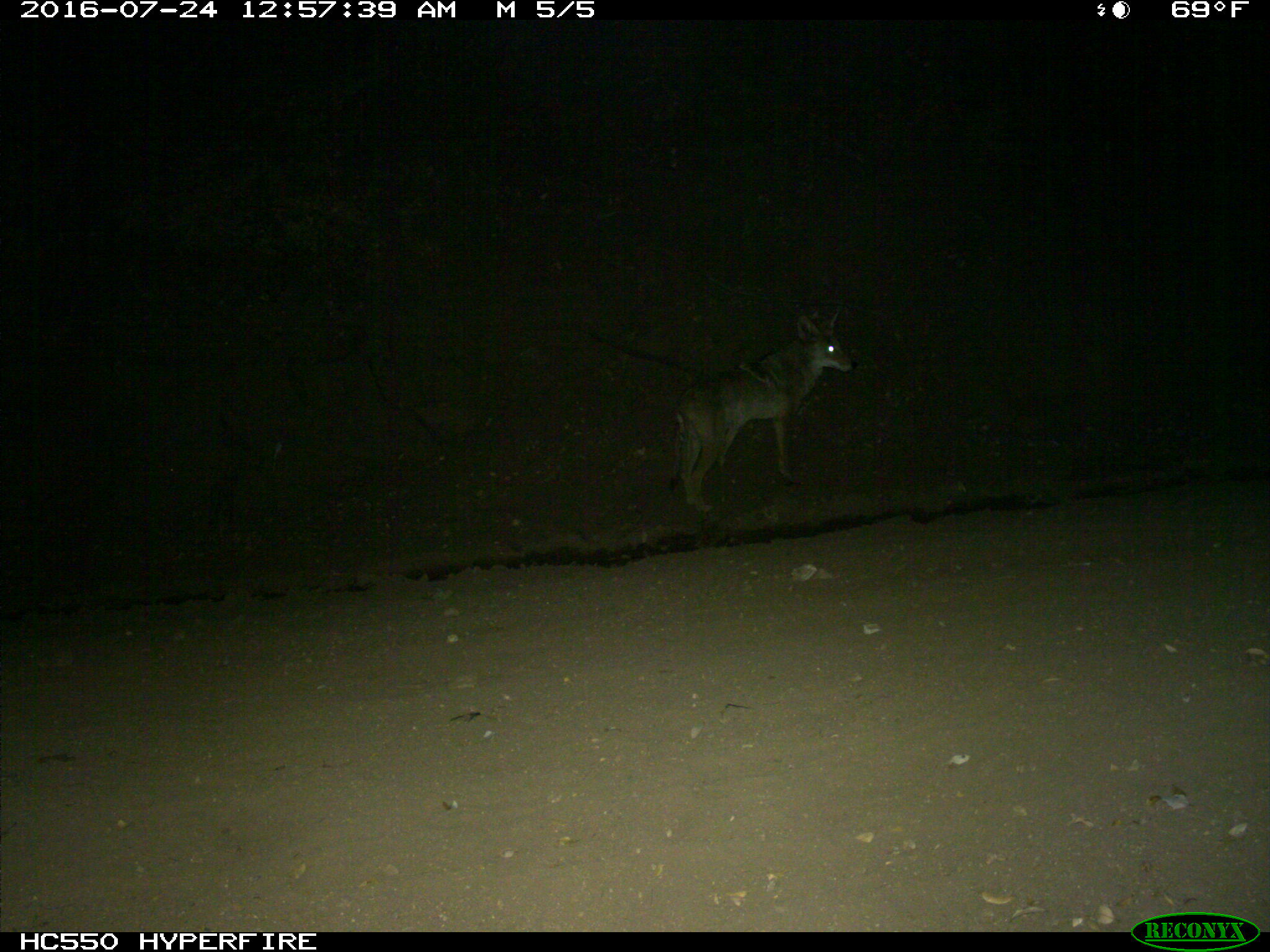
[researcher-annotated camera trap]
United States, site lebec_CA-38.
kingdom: Animalia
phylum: Chordata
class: Mammalia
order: Carnivora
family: Canidae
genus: Canis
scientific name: Canis latrans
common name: coyote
Canis latrans (coyote).